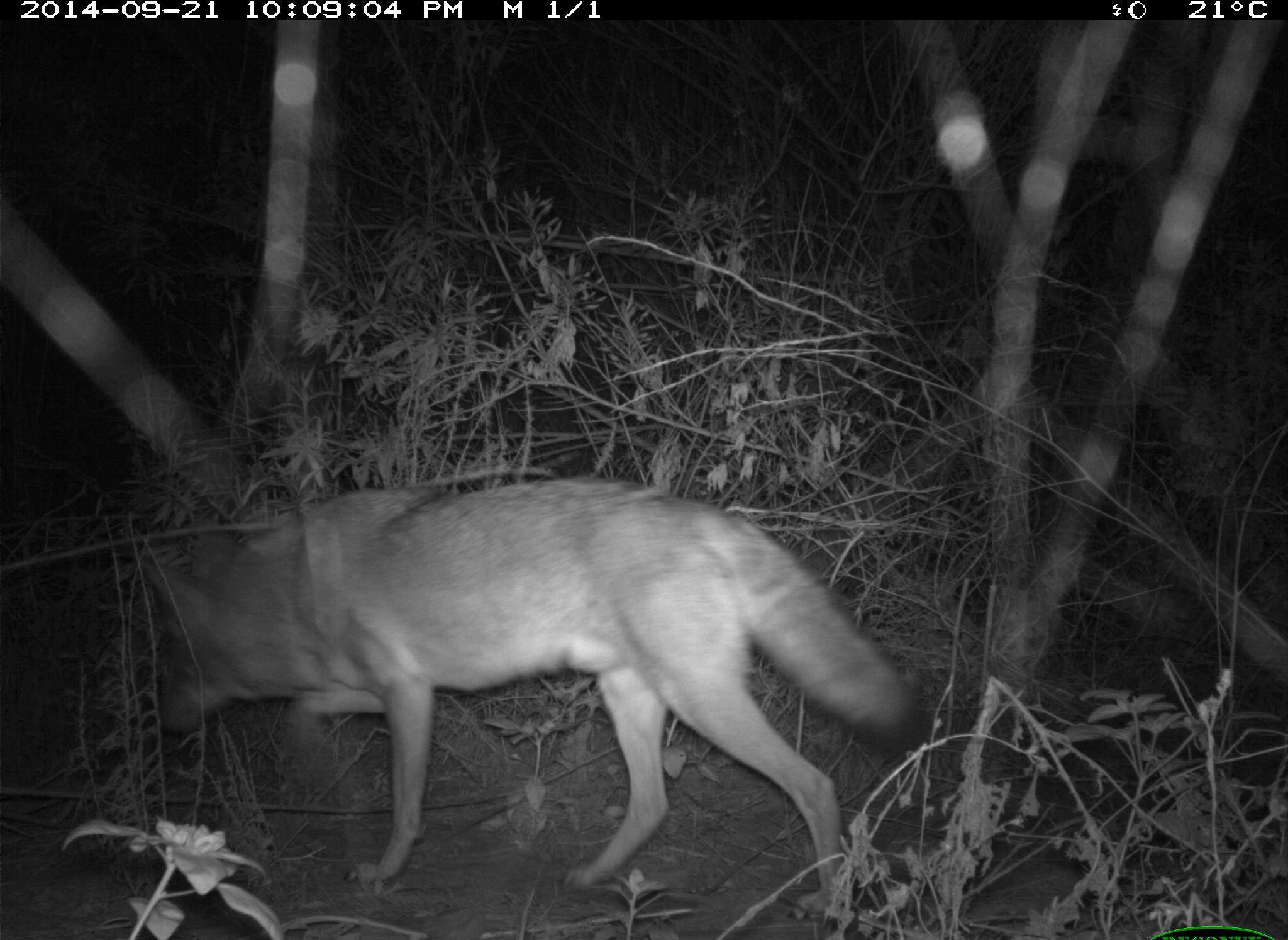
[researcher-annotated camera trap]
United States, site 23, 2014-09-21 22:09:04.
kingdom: Animalia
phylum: Chordata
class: Mammalia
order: Carnivora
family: Canidae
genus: Canis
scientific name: Canis latrans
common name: coyote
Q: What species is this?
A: Coyote (Canis latrans).